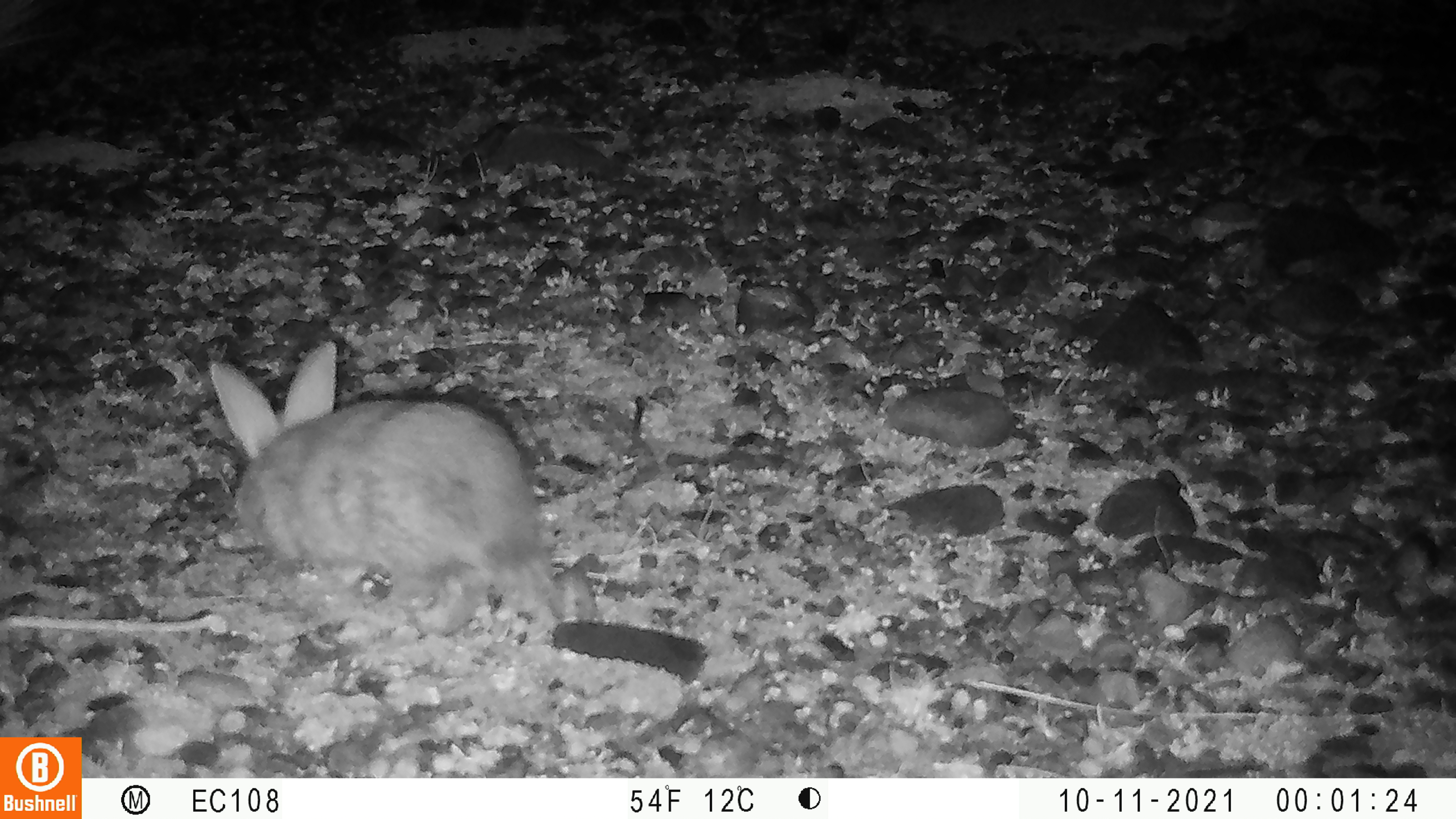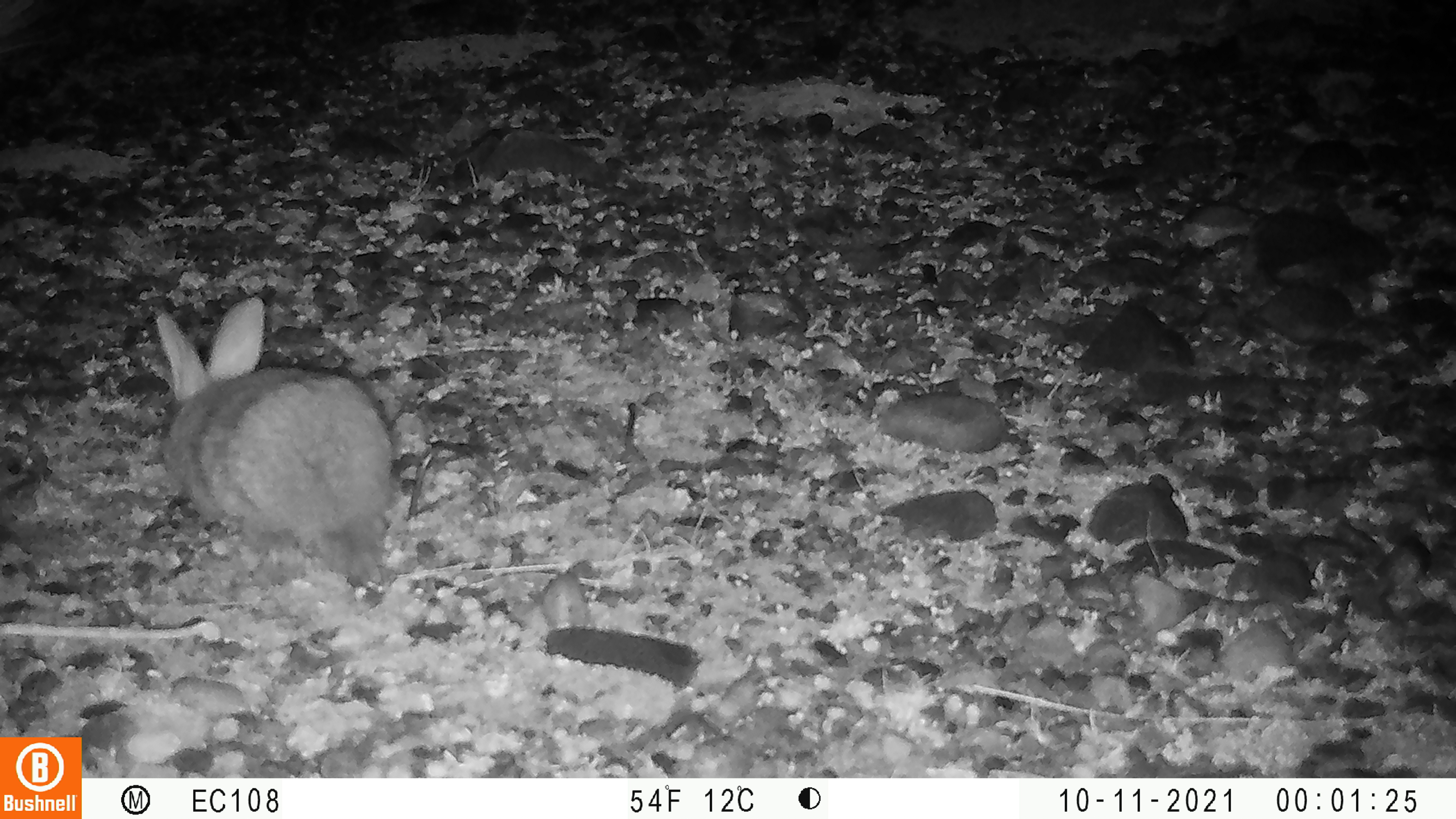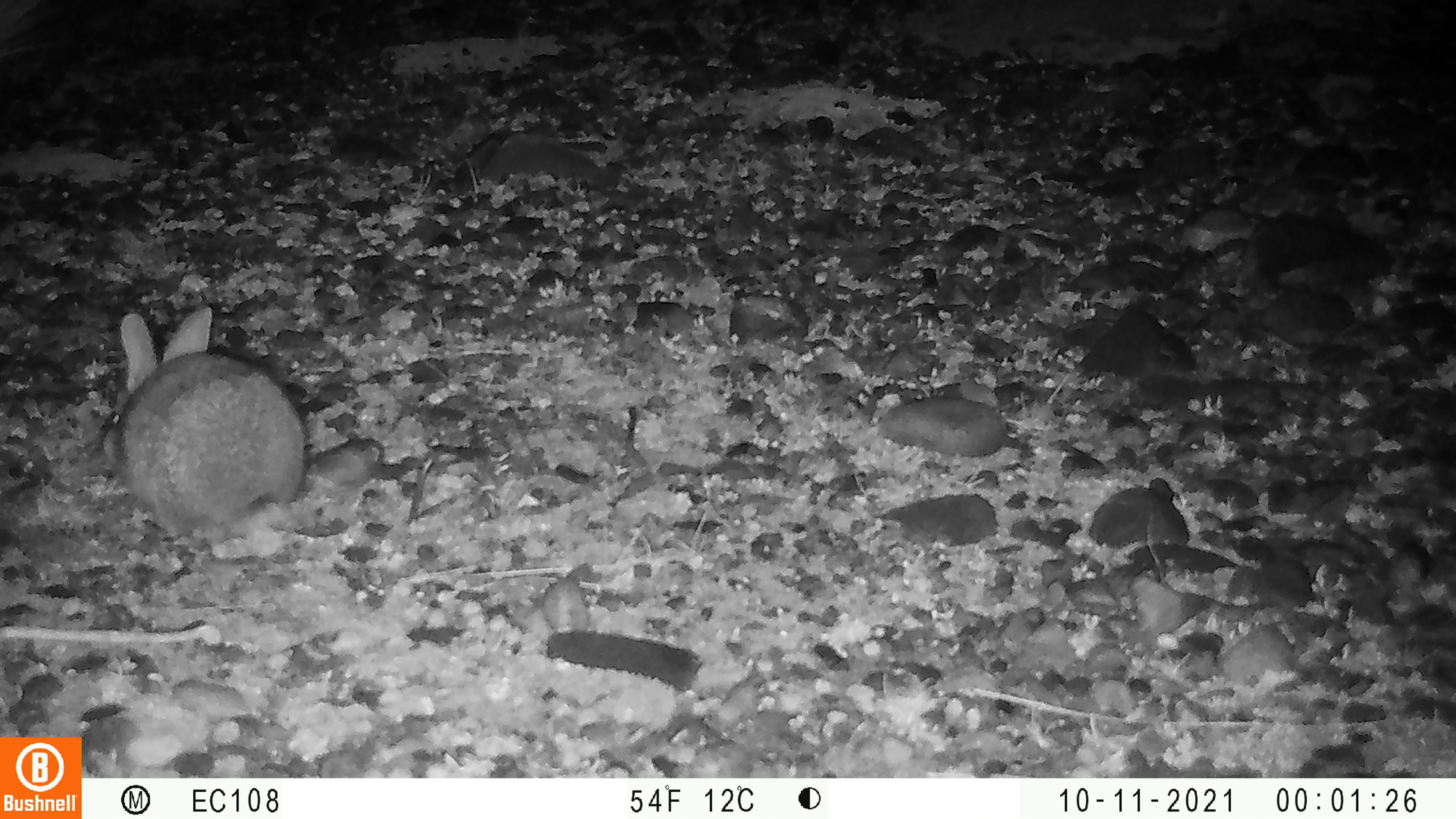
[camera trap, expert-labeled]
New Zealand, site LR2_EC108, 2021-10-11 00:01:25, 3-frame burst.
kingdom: Animalia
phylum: Chordata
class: Mammalia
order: Lagomorpha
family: Leporidae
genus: Oryctolagus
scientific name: Oryctolagus cuniculus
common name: european rabbit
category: rabbit